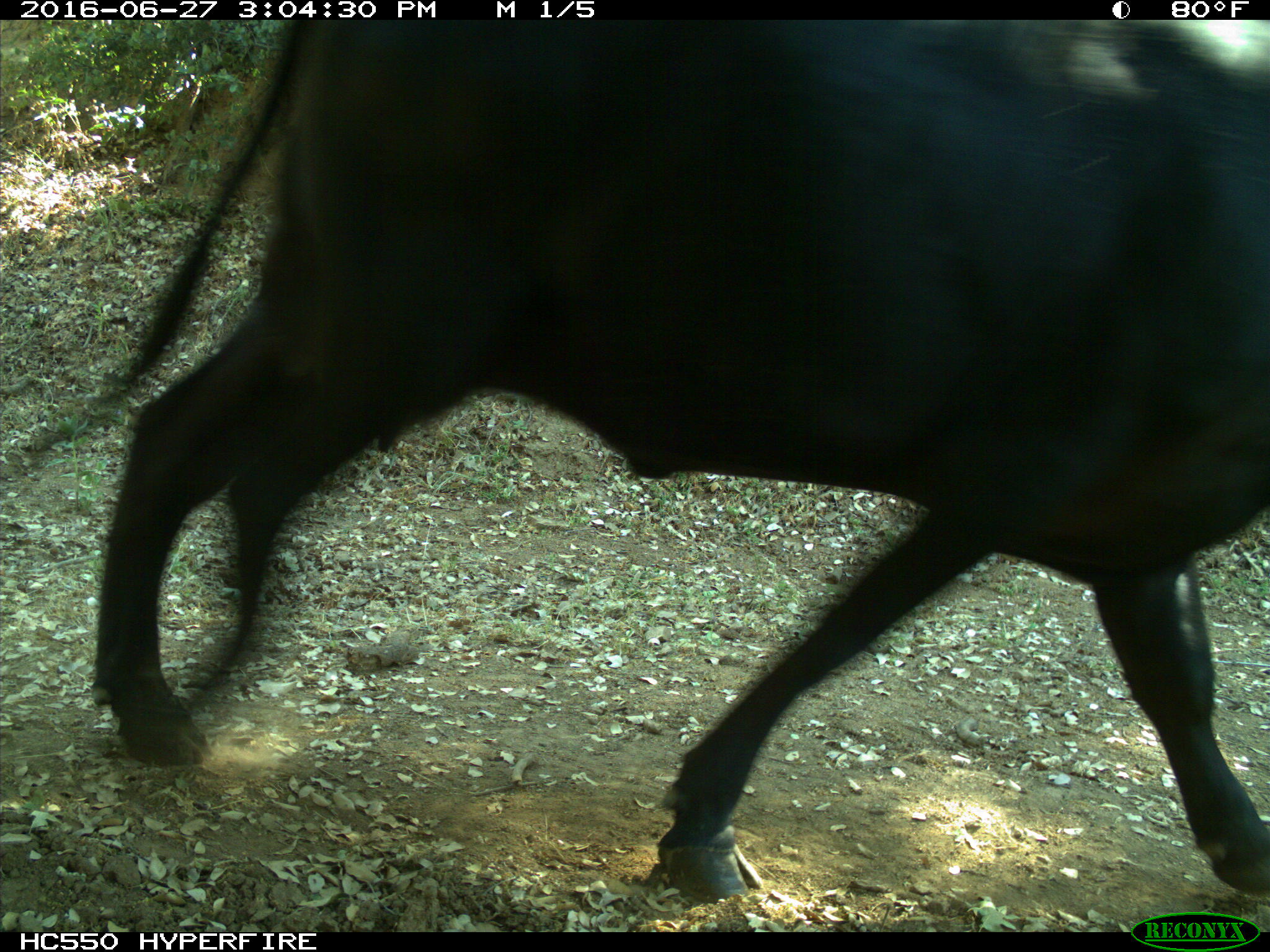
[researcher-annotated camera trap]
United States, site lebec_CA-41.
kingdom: Animalia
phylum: Chordata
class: Mammalia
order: Artiodactyla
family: Bovidae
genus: Bos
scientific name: Bos taurus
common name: domestic cow